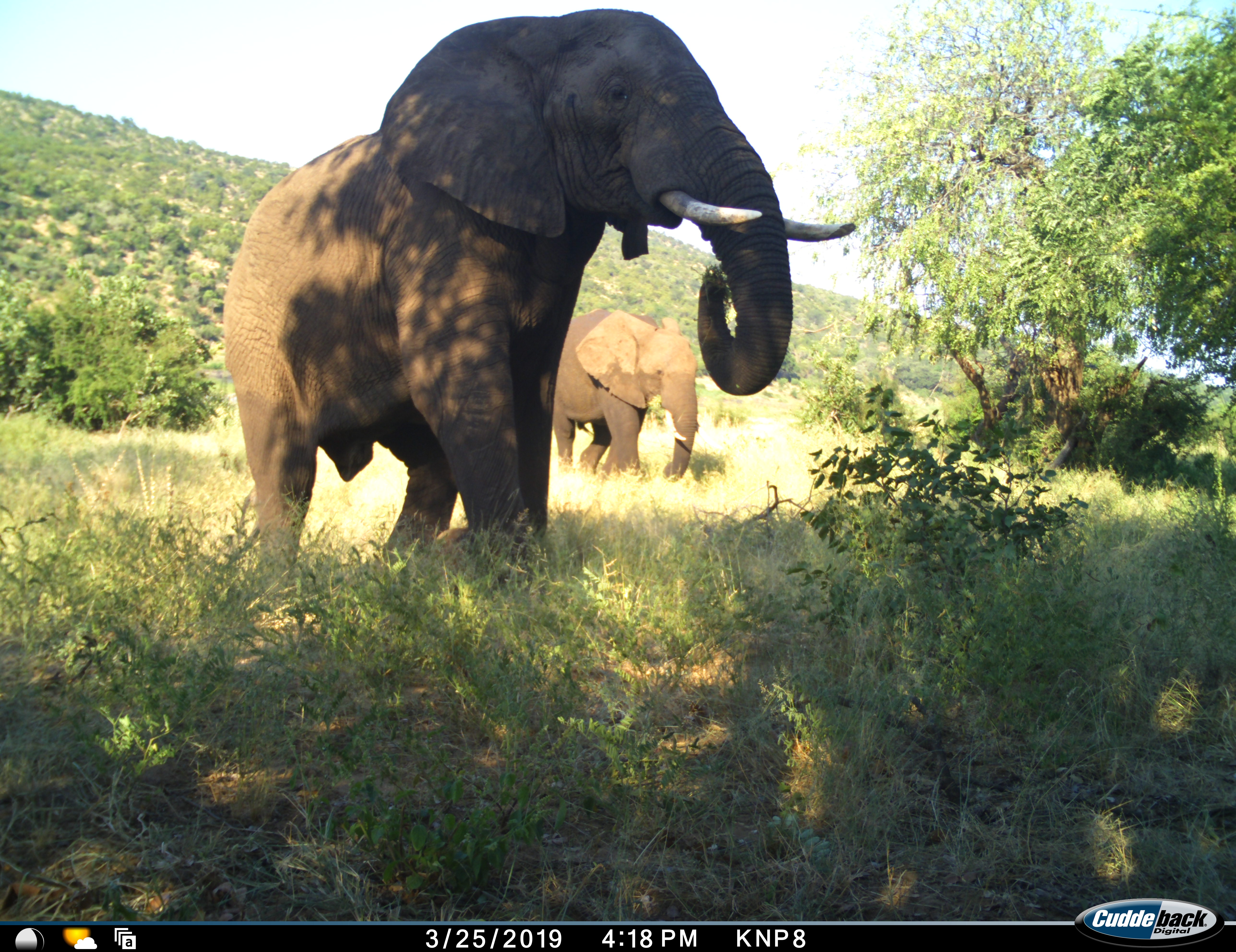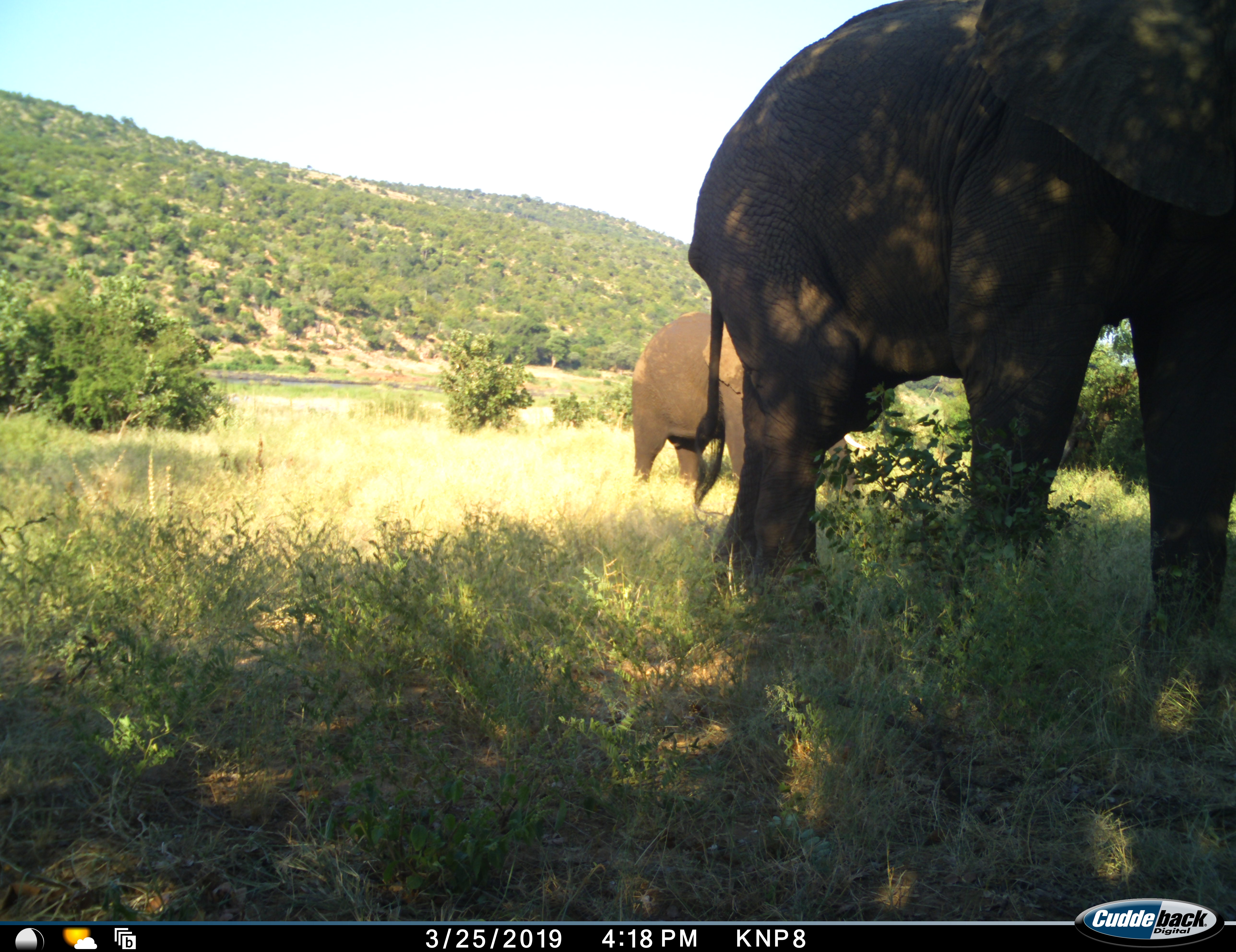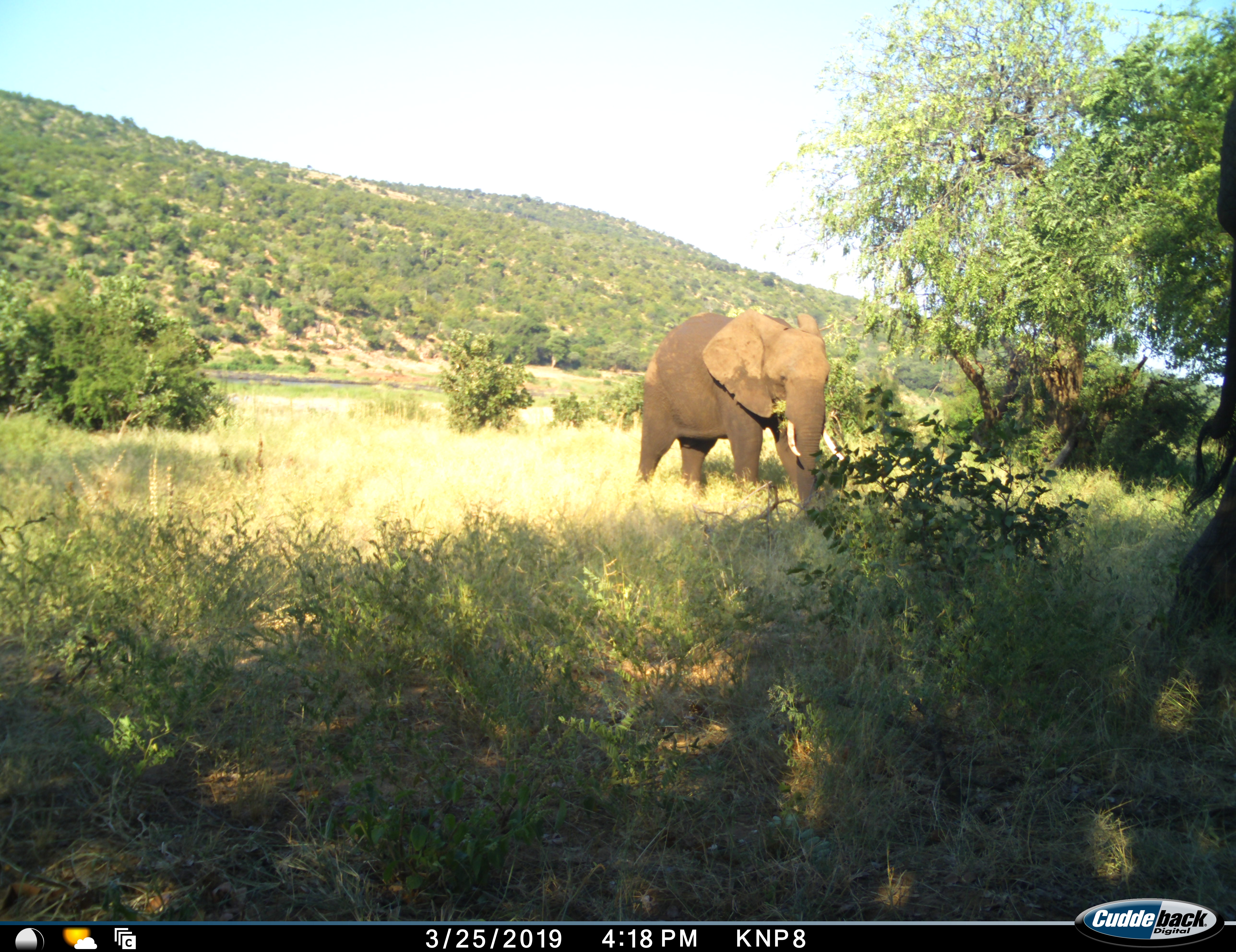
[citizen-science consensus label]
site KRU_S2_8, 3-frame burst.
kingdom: Animalia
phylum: Chordata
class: Mammalia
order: Proboscidea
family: Elephantidae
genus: Loxodonta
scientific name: Loxodonta africana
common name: african bush elephant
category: elephant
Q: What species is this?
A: Elephant (african bush elephant) (Loxodonta africana).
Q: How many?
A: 2.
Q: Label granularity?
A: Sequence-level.